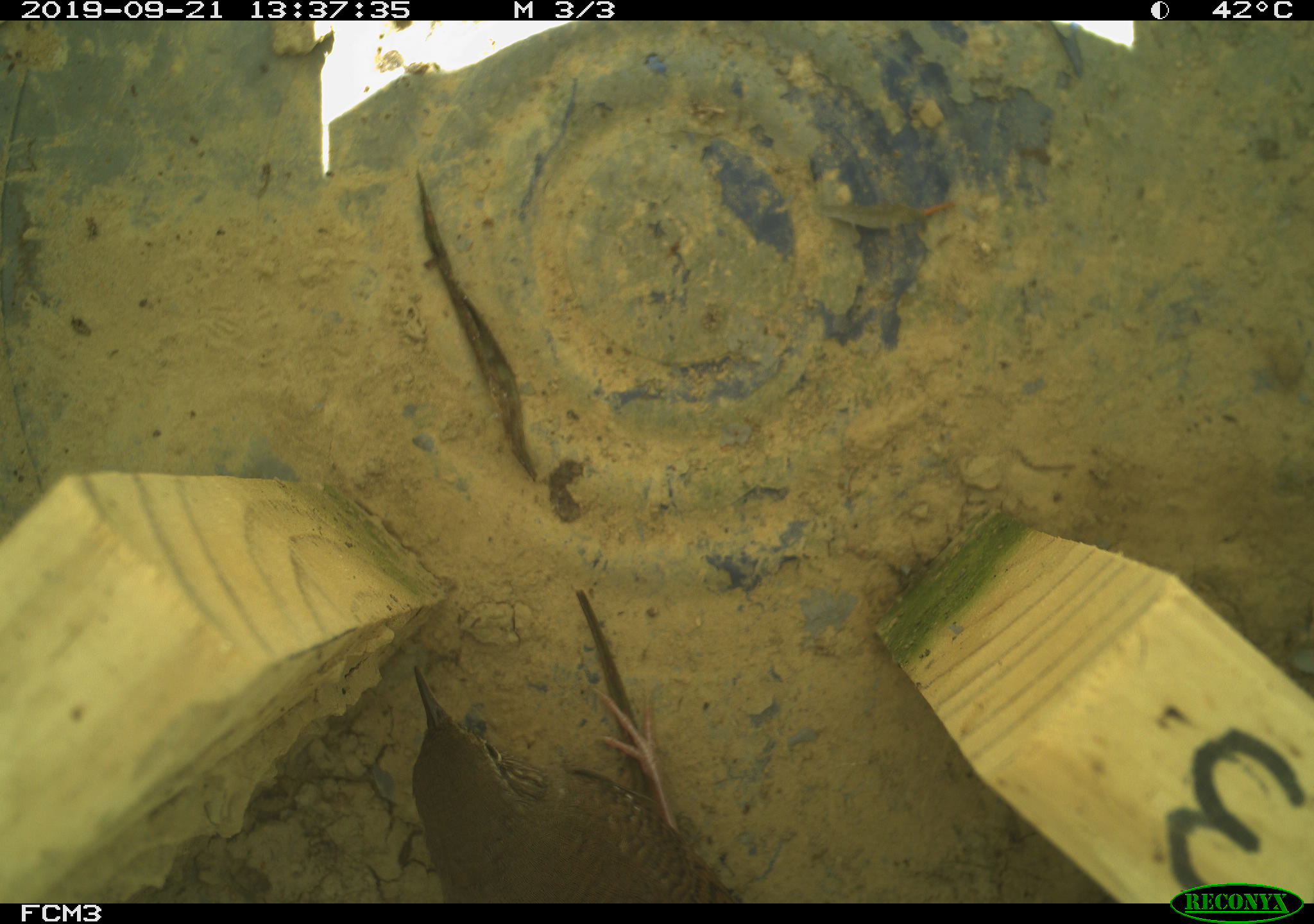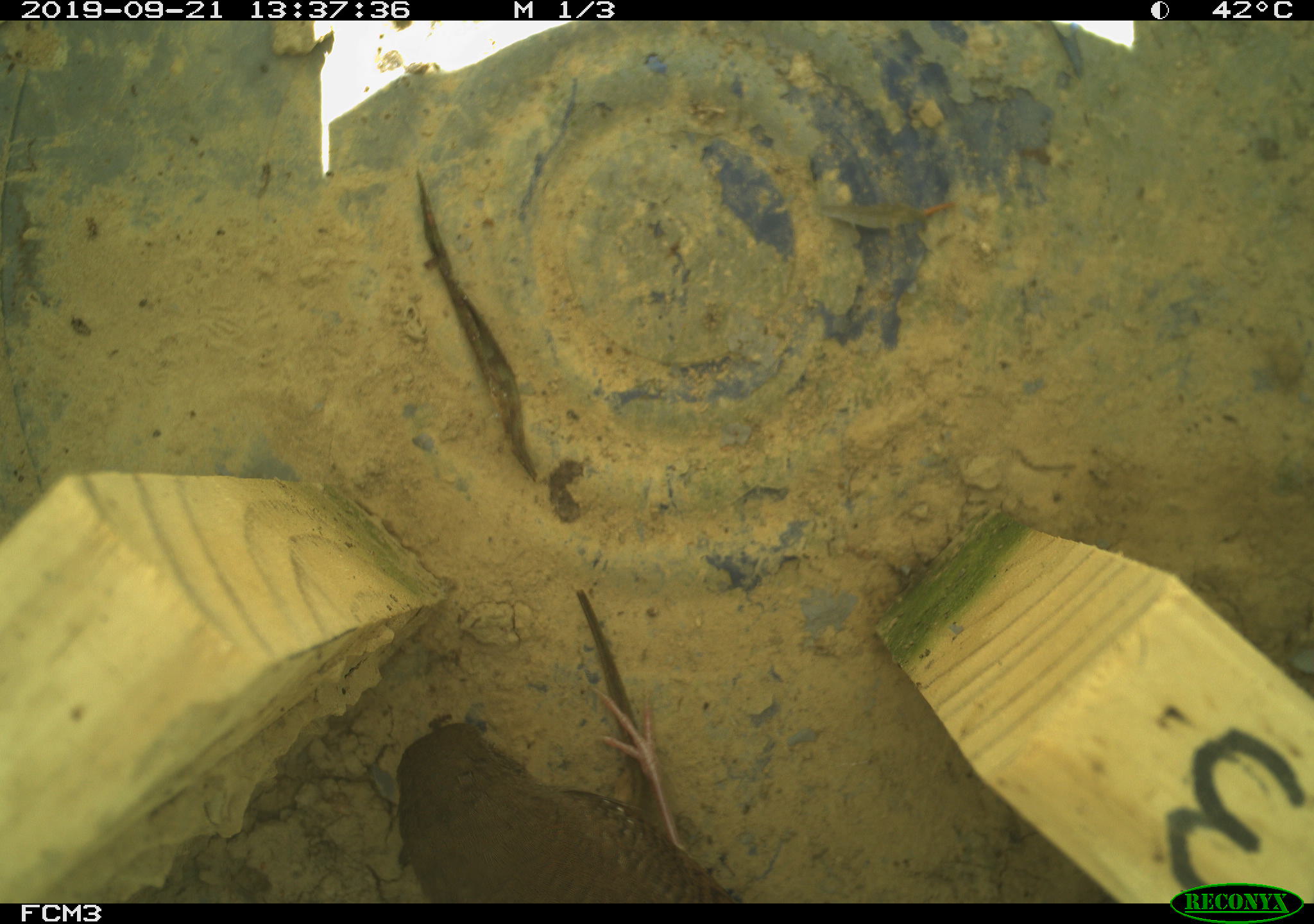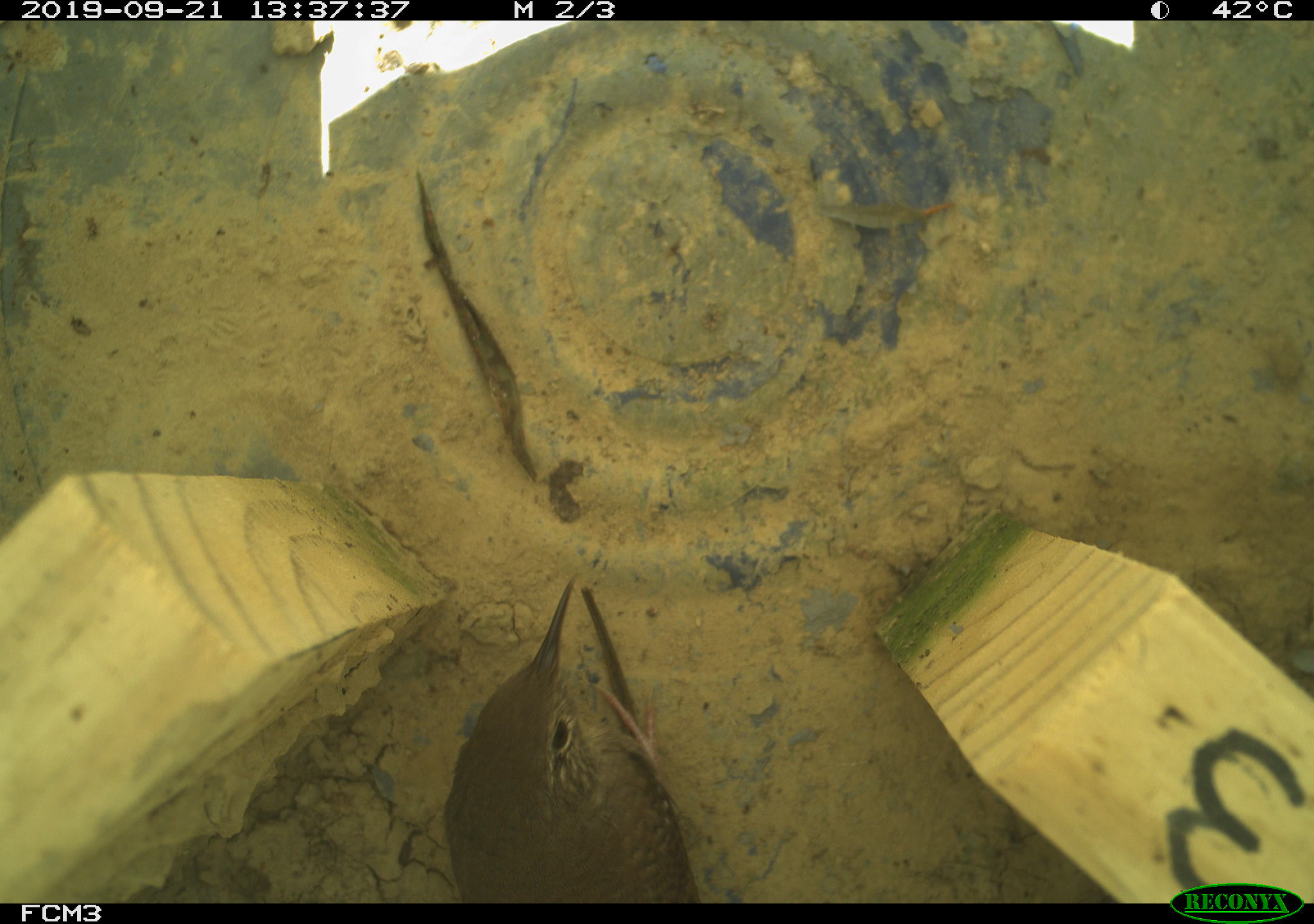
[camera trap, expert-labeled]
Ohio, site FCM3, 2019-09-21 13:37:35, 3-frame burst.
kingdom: Animalia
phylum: Chordata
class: Aves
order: Passeriformes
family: Troglodytidae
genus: Troglodytes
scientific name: Troglodytes aedon aedon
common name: northern house wren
Northern house wren (Troglodytes aedon aedon).